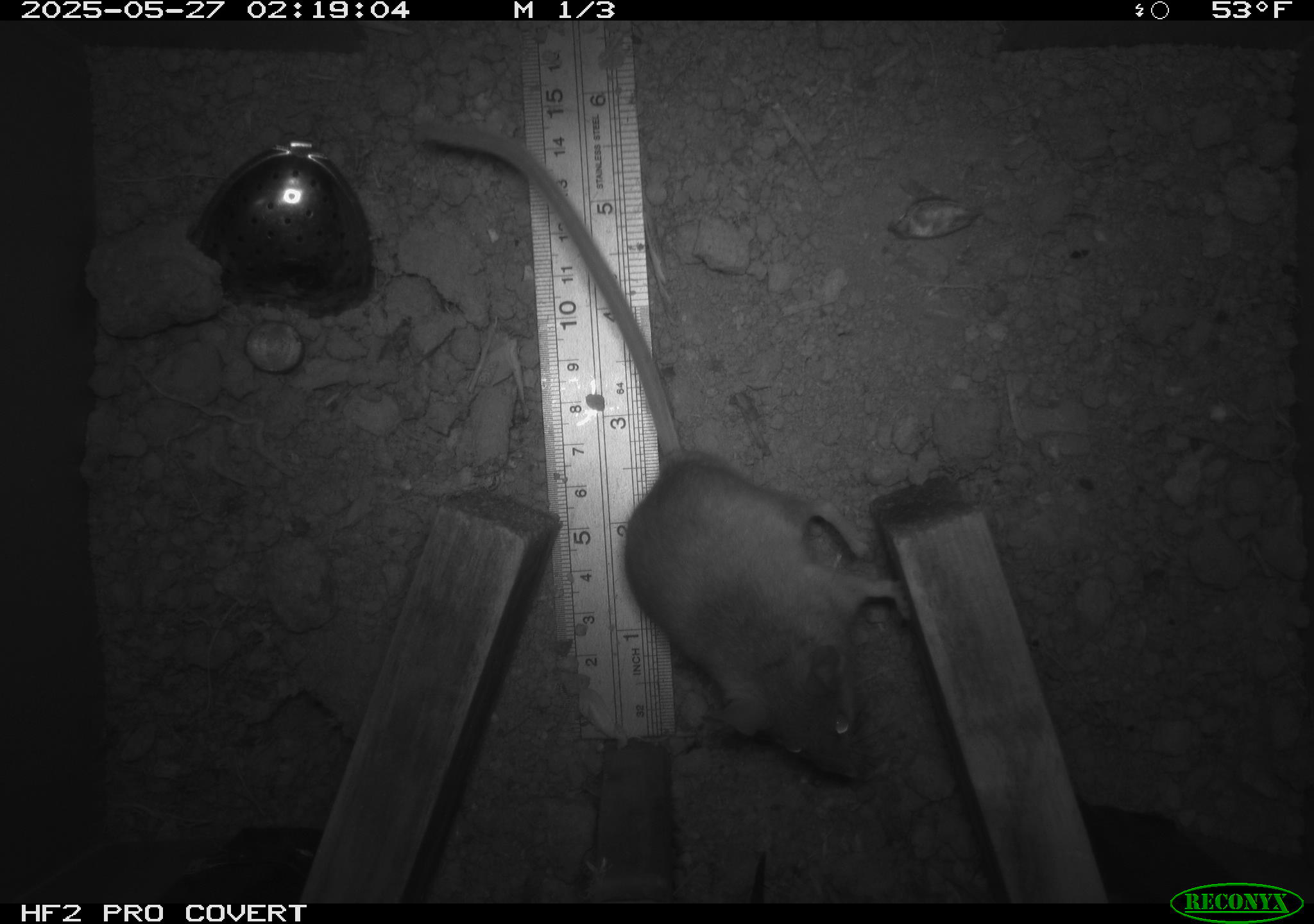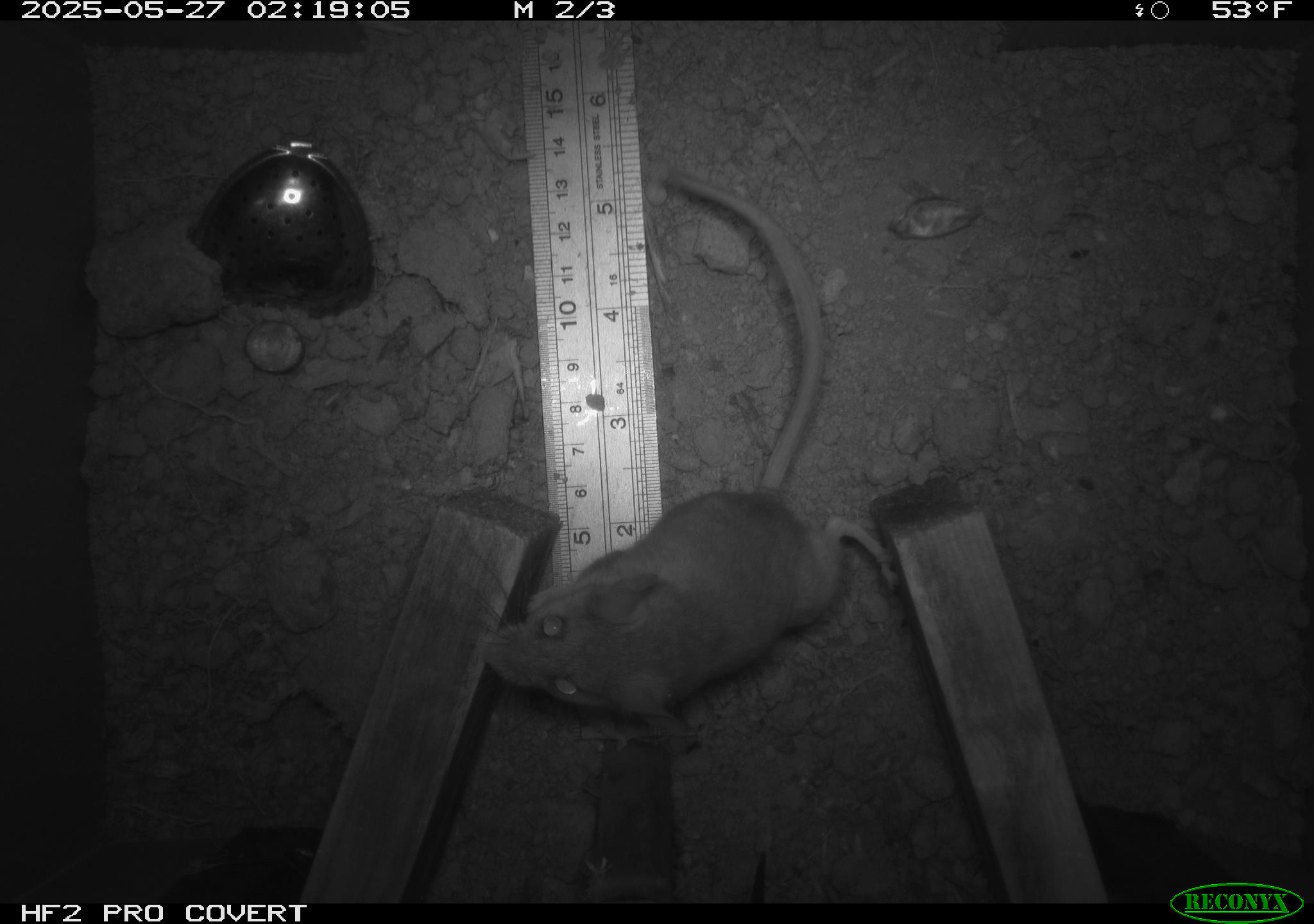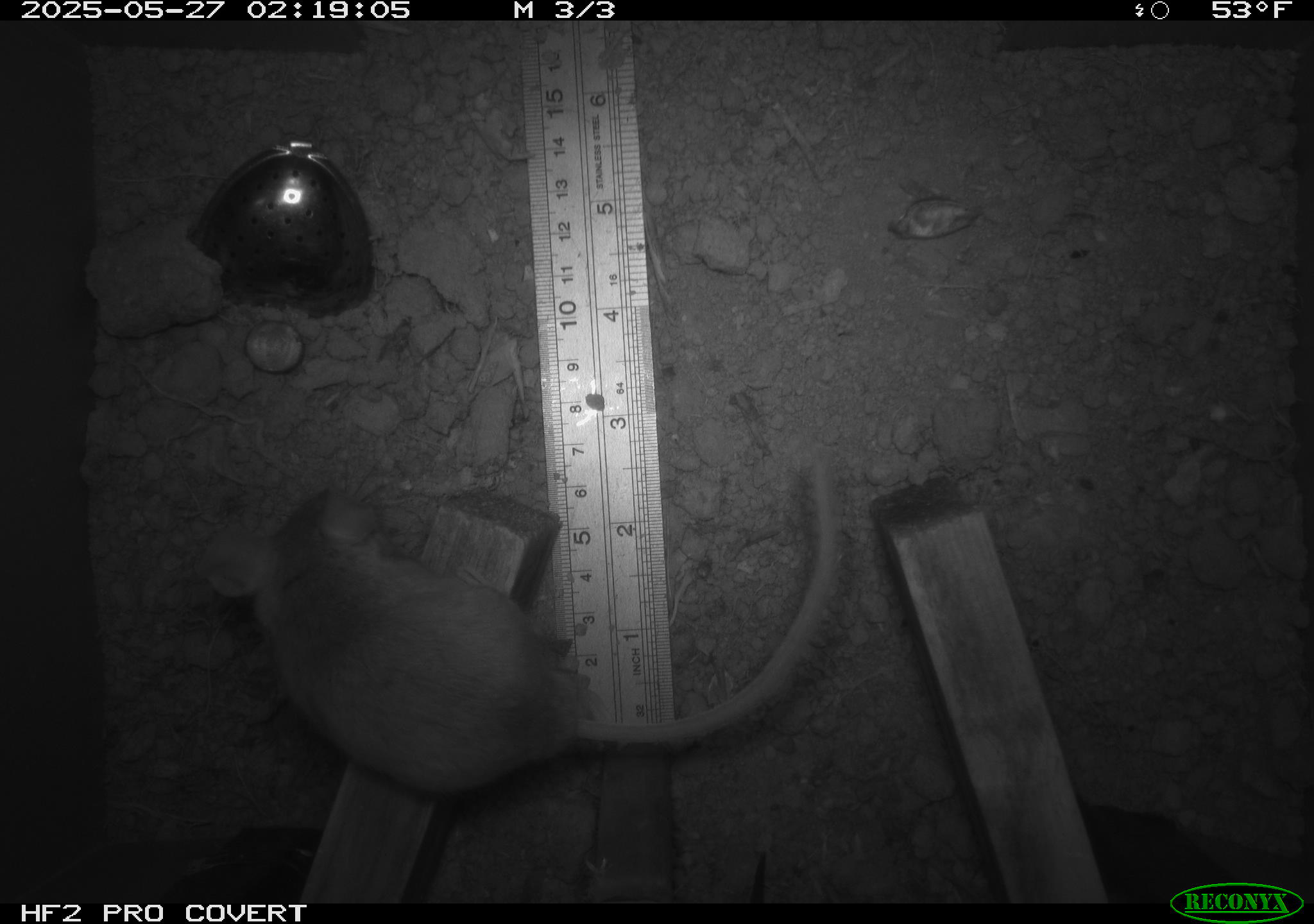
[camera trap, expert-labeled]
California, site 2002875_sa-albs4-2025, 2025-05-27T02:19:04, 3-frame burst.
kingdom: Animalia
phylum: Chordata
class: Mammalia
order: Rodentia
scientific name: Rodentia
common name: mouse species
Mouse species (Rodentia).